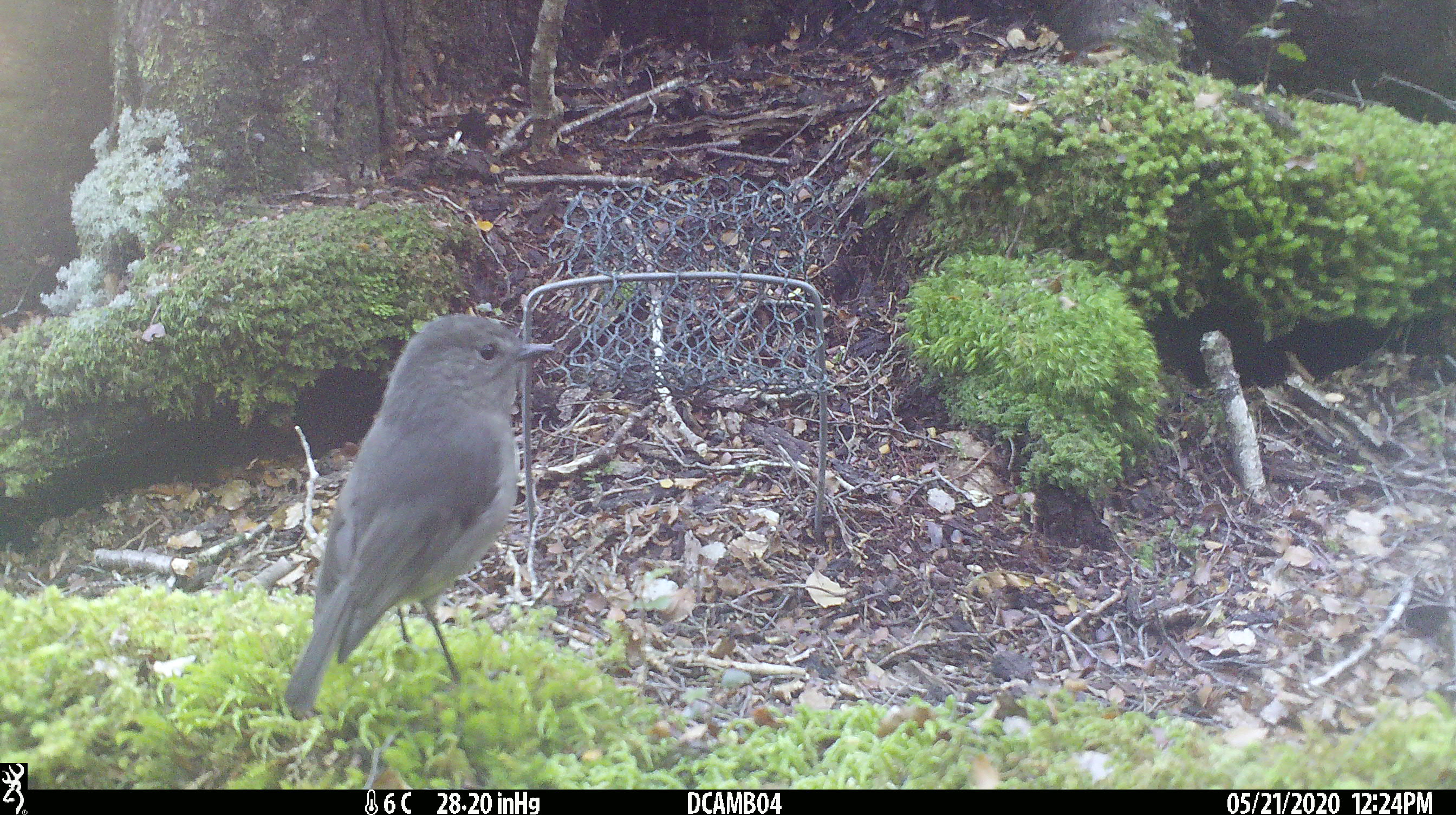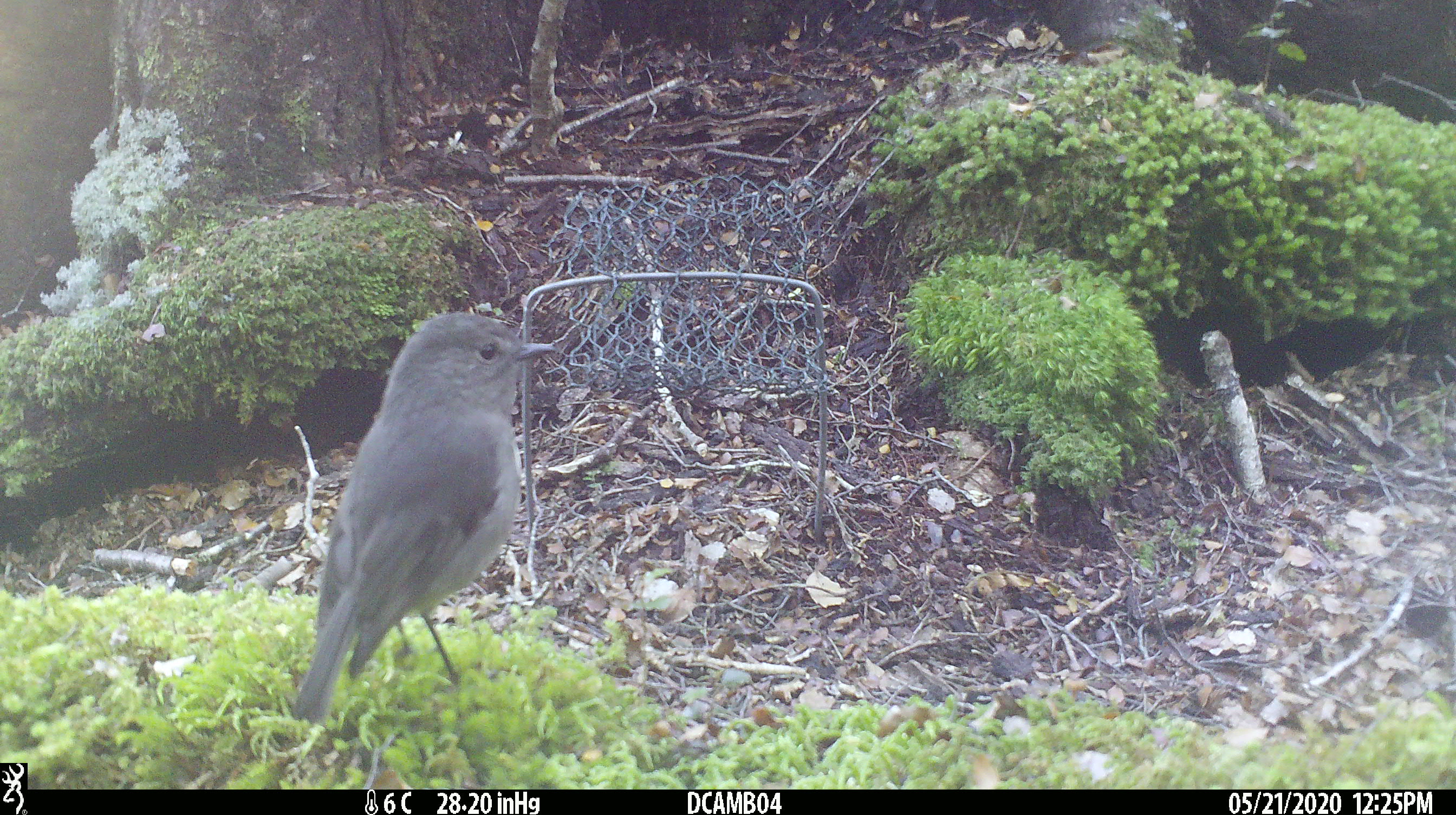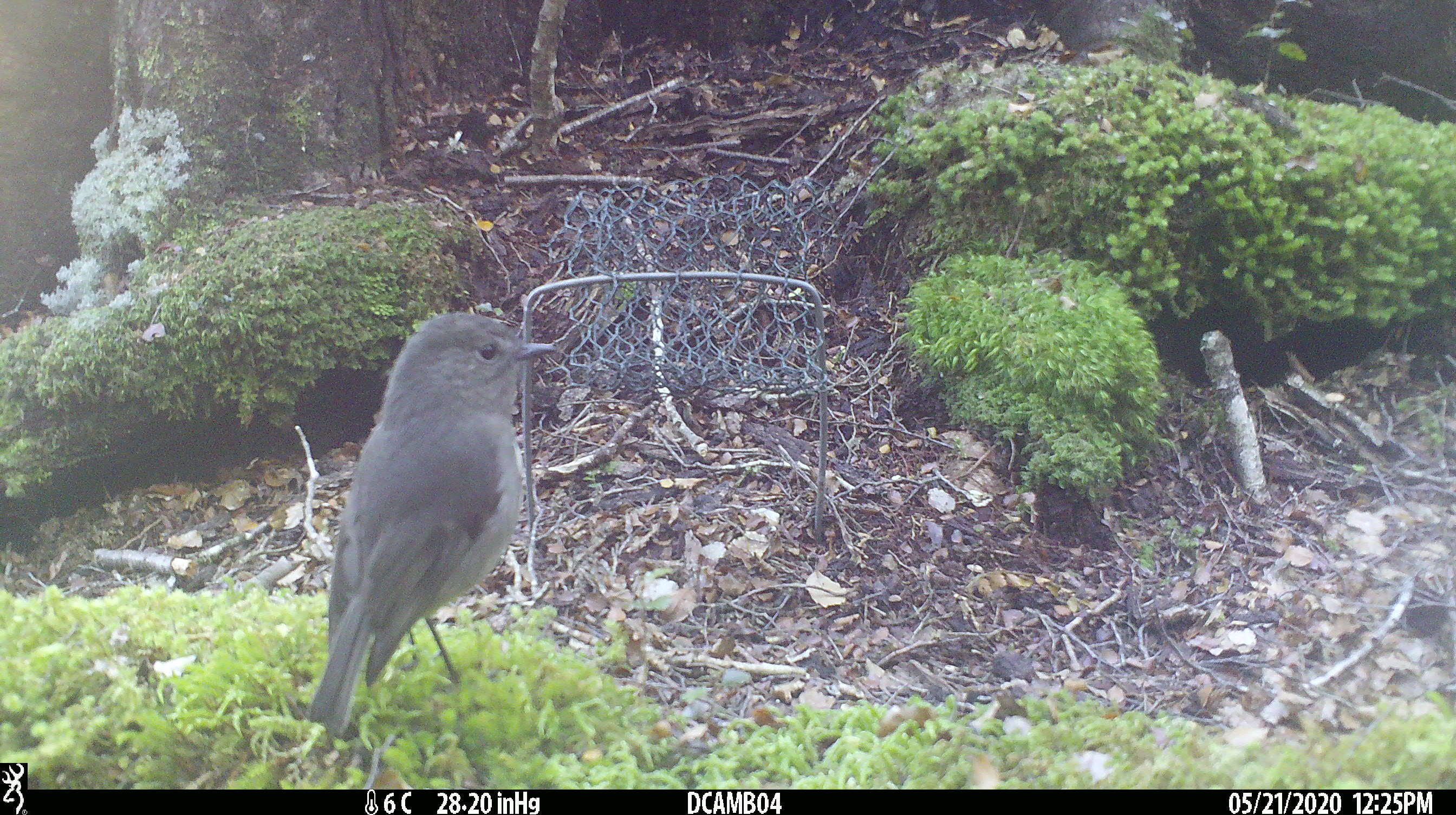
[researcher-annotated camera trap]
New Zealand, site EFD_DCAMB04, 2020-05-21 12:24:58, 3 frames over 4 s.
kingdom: Animalia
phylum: Chordata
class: Aves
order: Passeriformes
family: Petroicidae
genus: Petroica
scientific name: Petroica australis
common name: new zealand robin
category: robin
Robin (new zealand robin) (Petroica australis).